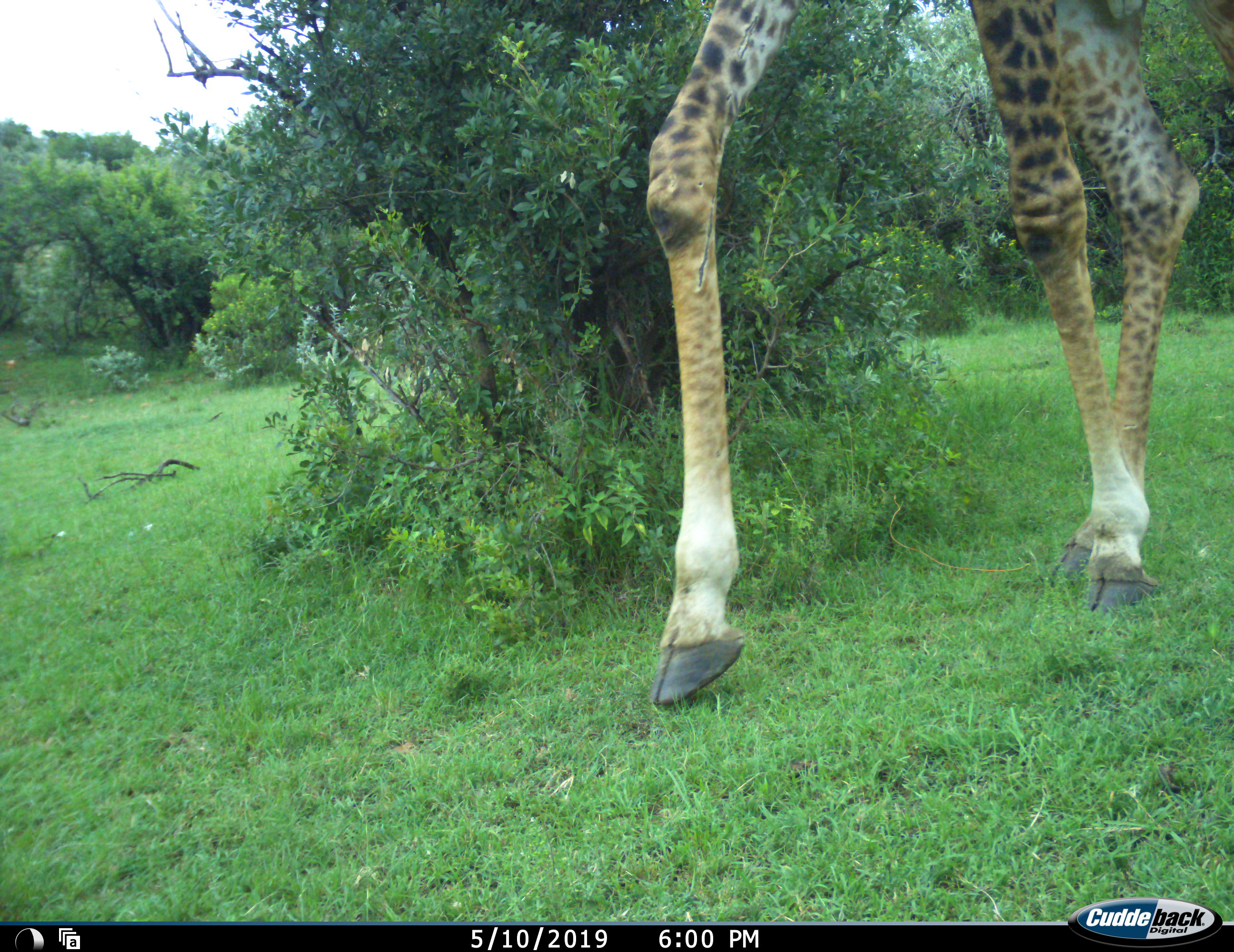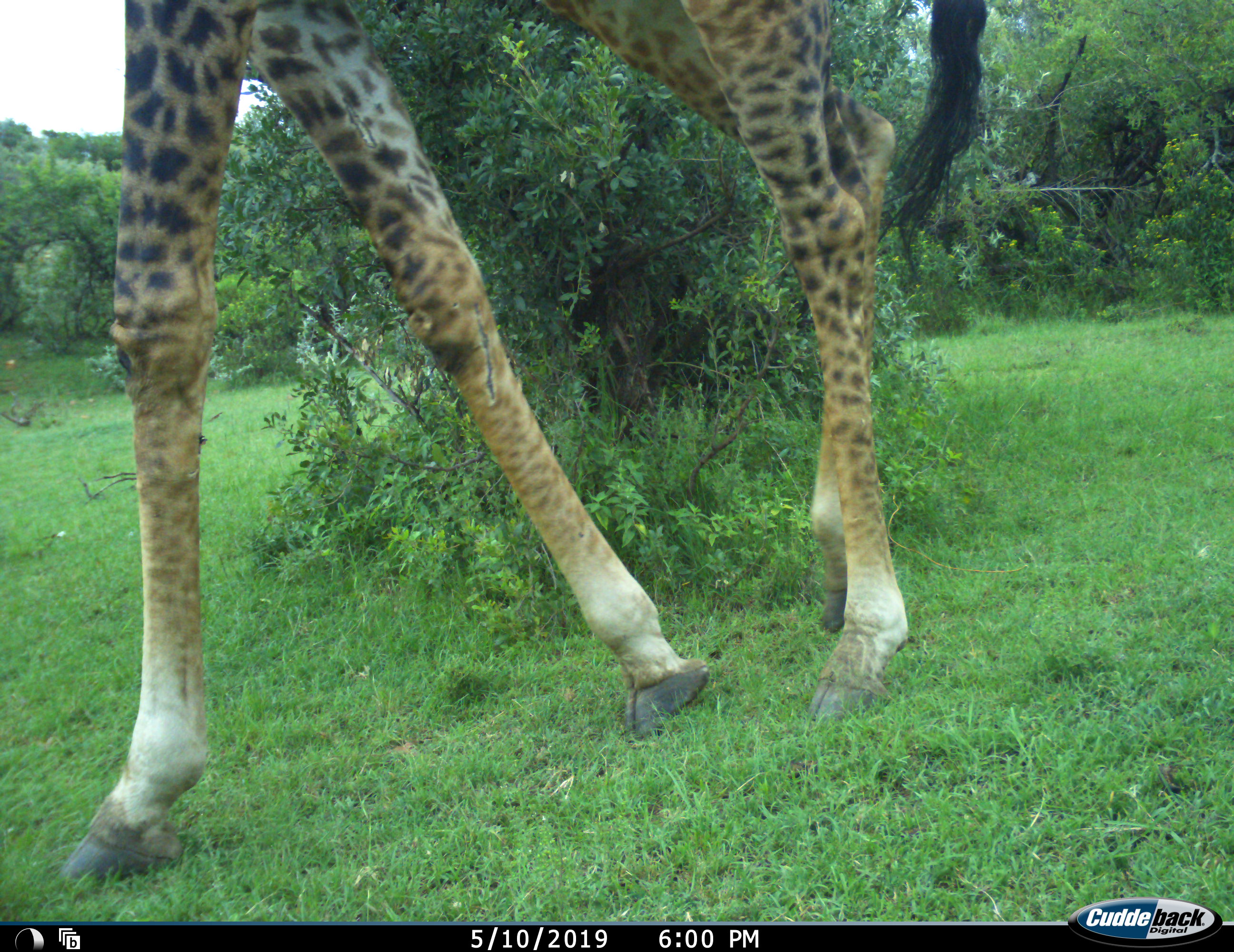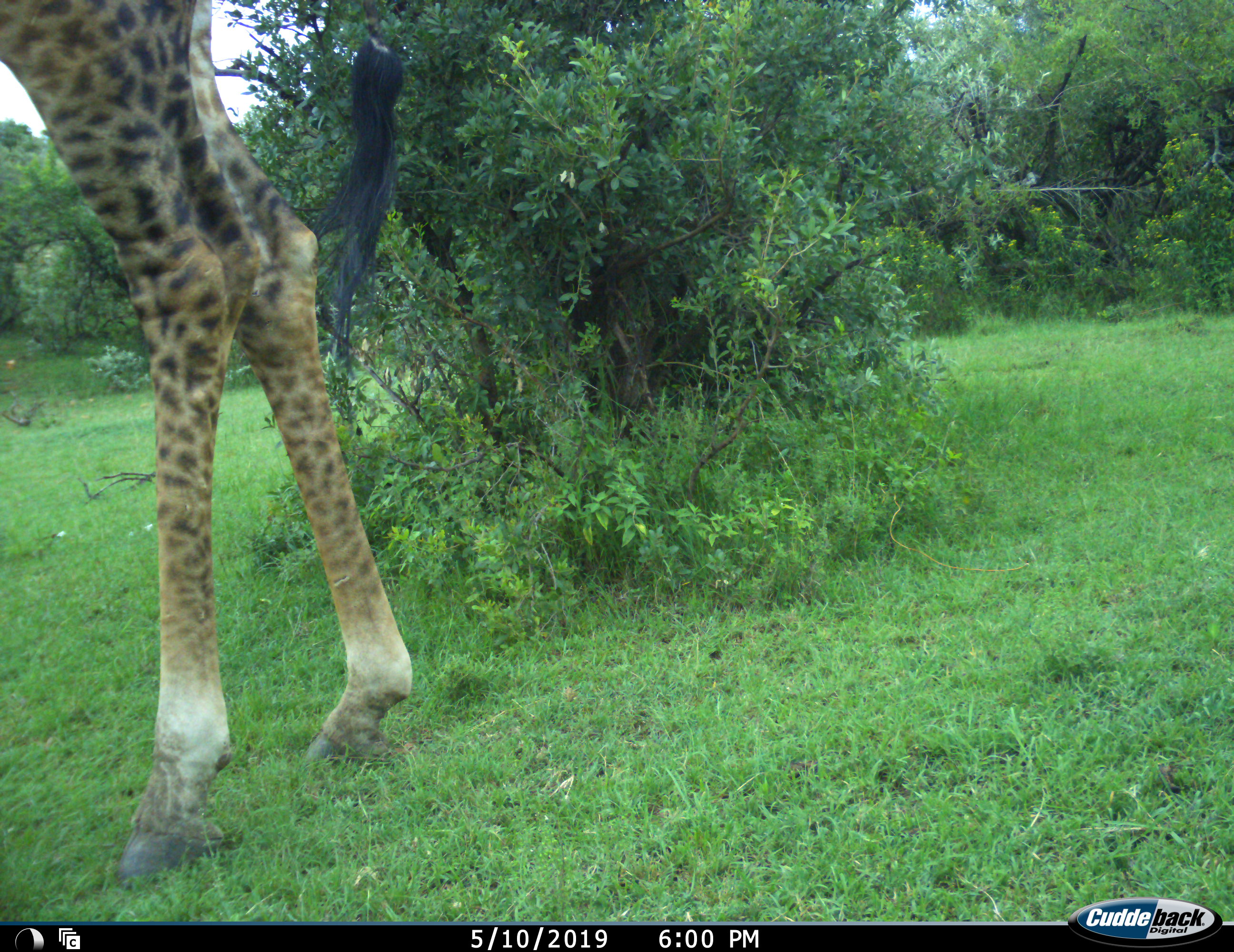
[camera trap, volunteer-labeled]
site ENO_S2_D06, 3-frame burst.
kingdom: Animalia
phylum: Chordata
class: Mammalia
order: Artiodactyla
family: Giraffidae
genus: Giraffa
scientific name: Giraffa camelopardalis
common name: giraffe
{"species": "giraffe (Giraffa camelopardalis)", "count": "1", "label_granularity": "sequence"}